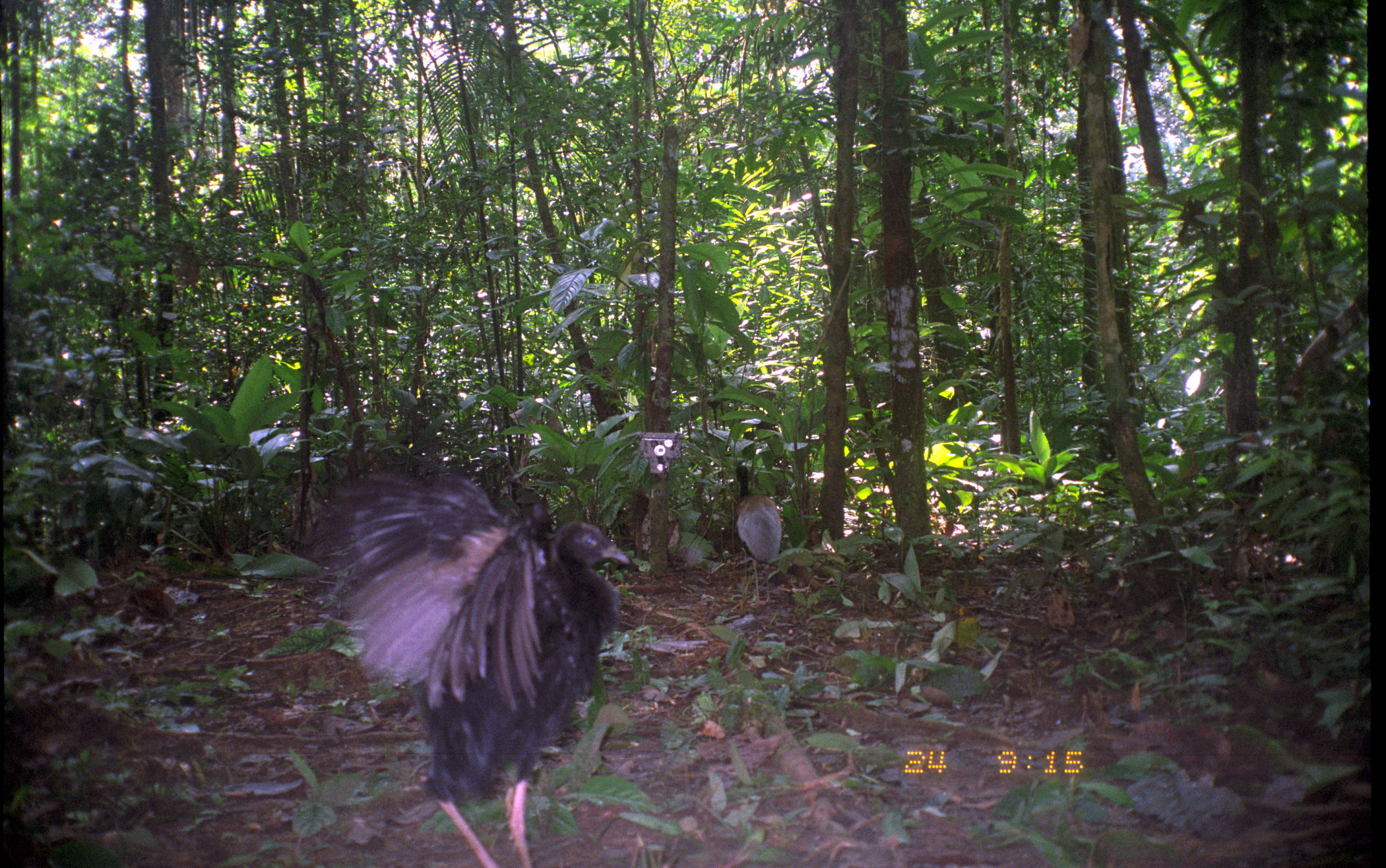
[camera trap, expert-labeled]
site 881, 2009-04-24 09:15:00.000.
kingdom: Animalia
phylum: Chordata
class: Aves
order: Gruiformes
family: Psophiidae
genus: Psophia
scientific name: Psophia crepitans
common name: gray-winged trumpeter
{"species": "Psophia crepitans (gray-winged trumpeter)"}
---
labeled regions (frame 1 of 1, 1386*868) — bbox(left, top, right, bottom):
psophia crepitans: bbox(298, 451, 631, 868); bbox(732, 464, 783, 608)